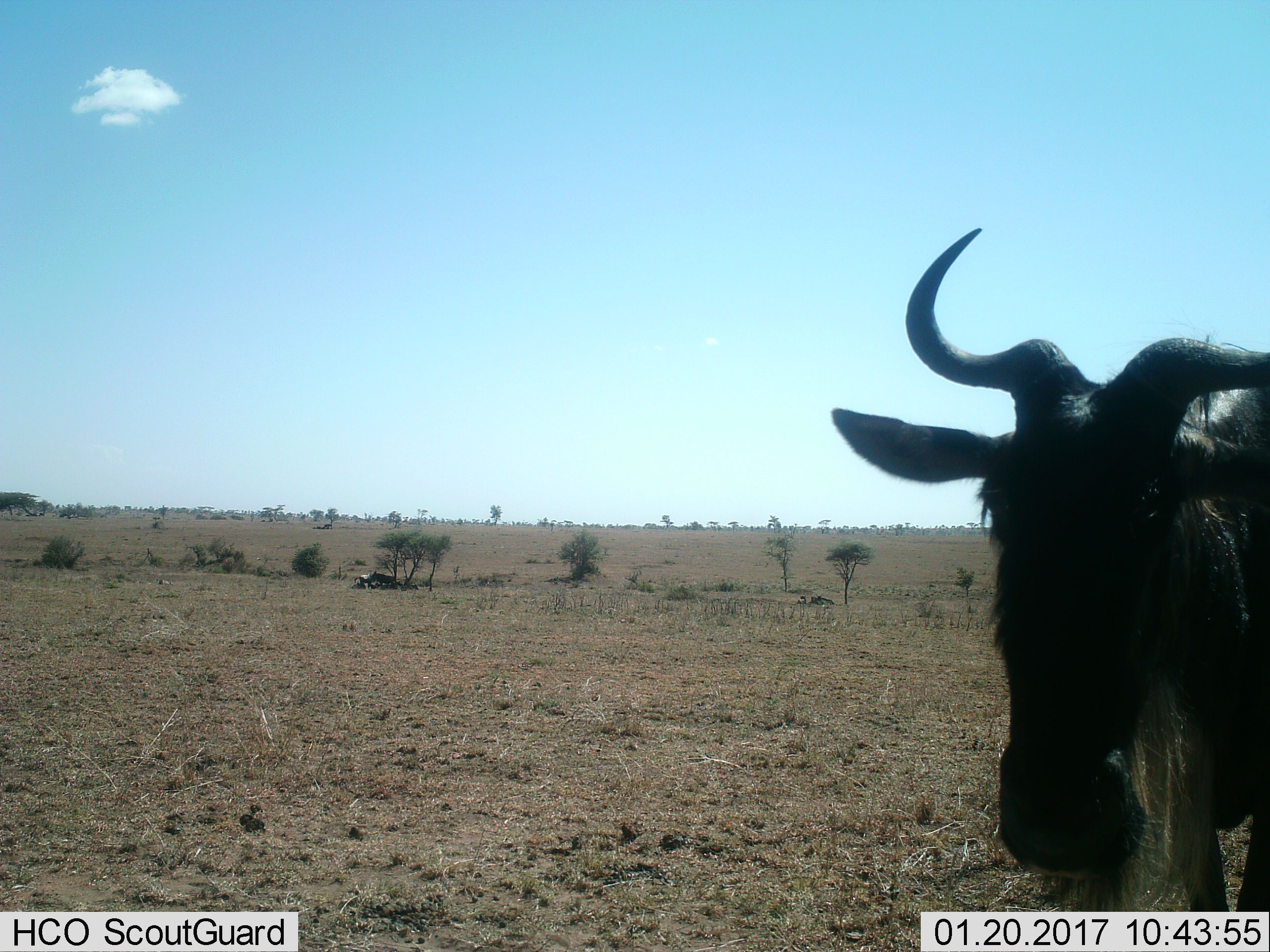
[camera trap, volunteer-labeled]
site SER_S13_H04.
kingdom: Animalia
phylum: Chordata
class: Mammalia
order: Artiodactyla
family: Bovidae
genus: Connochaetes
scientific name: Connochaetes taurinus taurinus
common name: blue wildebeest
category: wildebeestblue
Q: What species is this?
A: Wildebeestblue (blue wildebeest) (Connochaetes taurinus taurinus).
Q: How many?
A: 1.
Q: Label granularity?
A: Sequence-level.